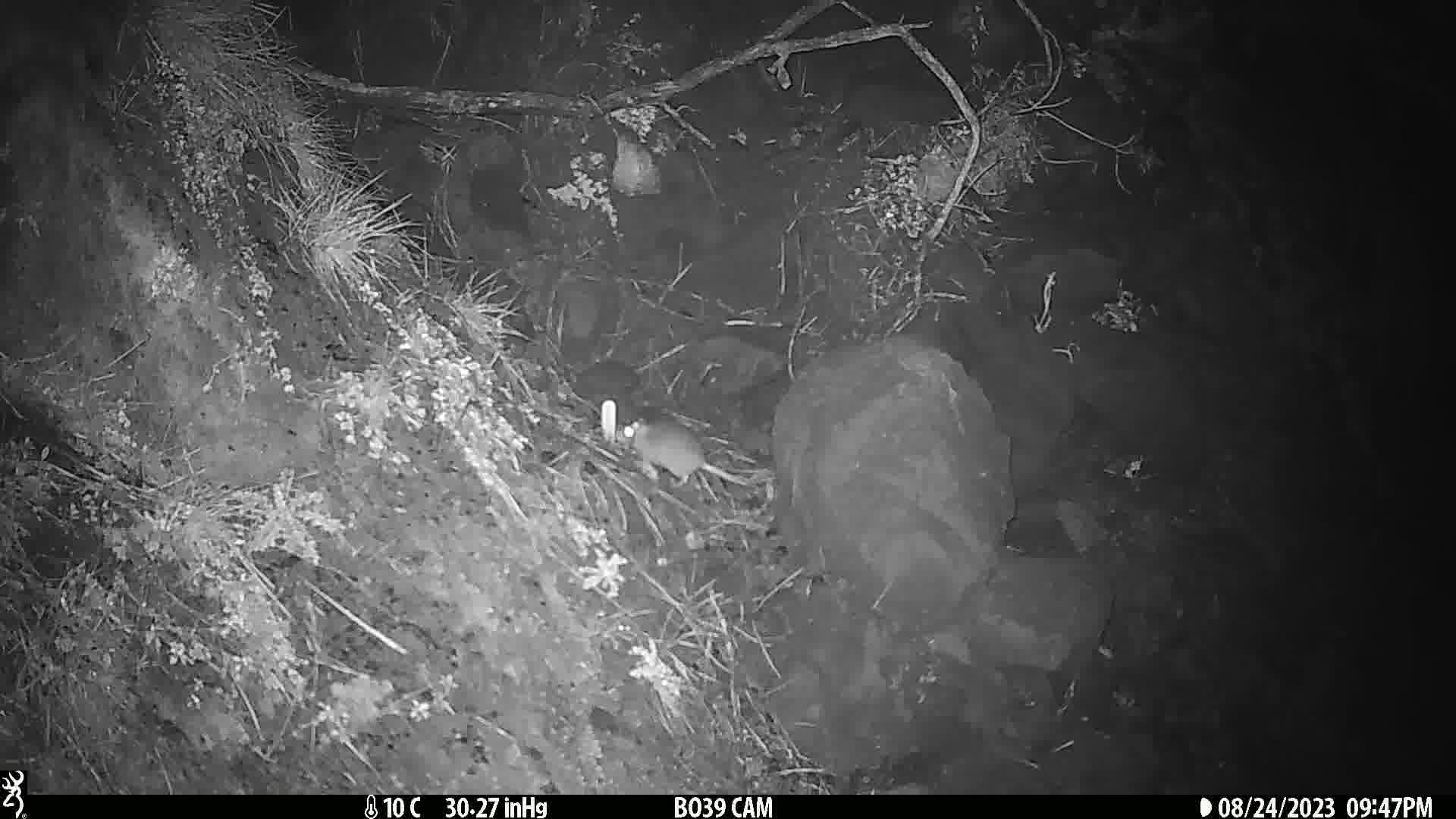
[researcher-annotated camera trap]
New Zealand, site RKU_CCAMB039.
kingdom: Animalia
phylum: Chordata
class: Mammalia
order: Rodentia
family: Muridae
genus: Rattus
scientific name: Rattus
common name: rat